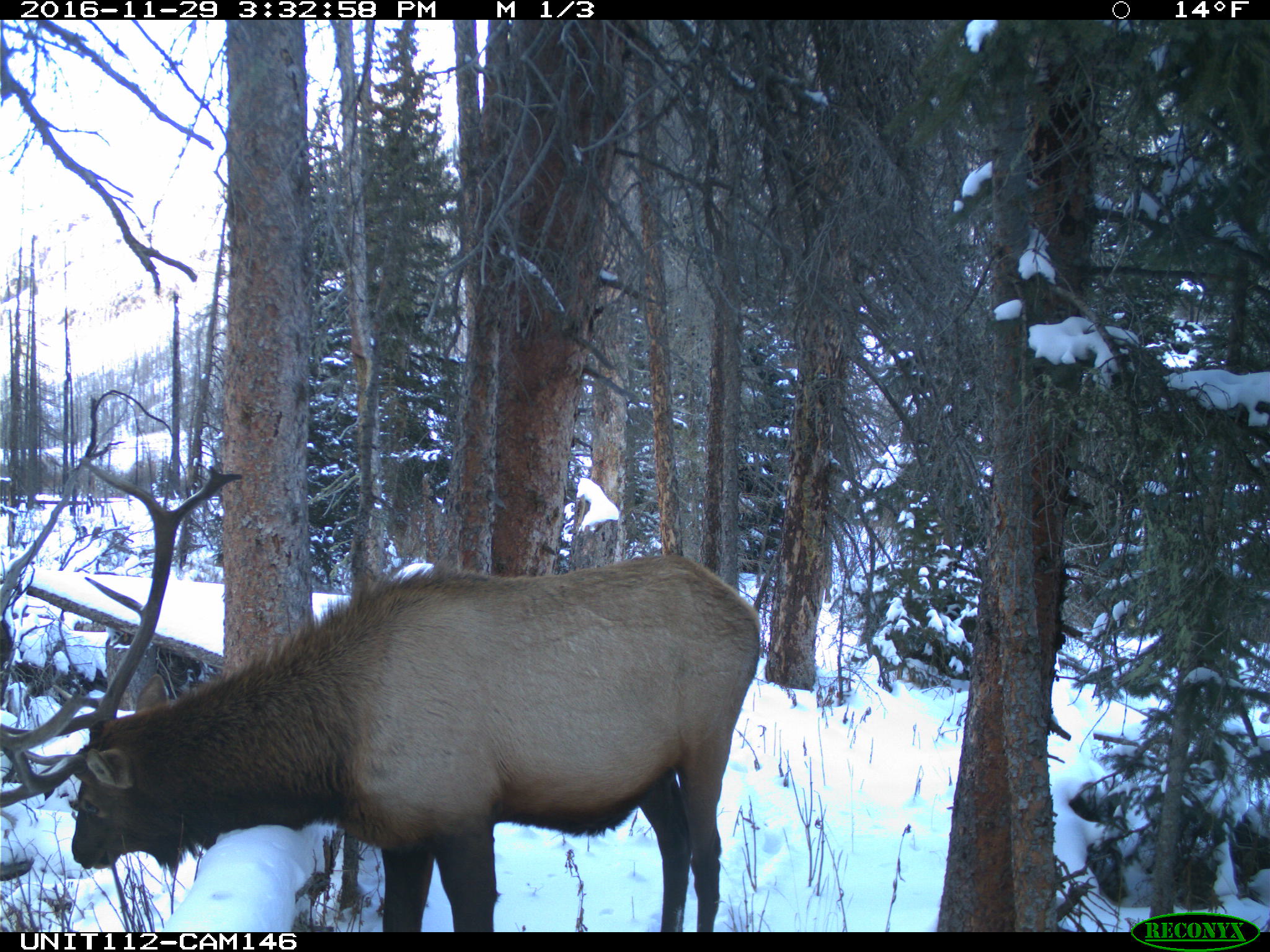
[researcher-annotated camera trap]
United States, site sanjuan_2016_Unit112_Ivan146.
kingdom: Animalia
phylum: Chordata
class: Mammalia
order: Artiodactyla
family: Cervidae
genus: Cervus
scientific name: Cervus elaphus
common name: red deer